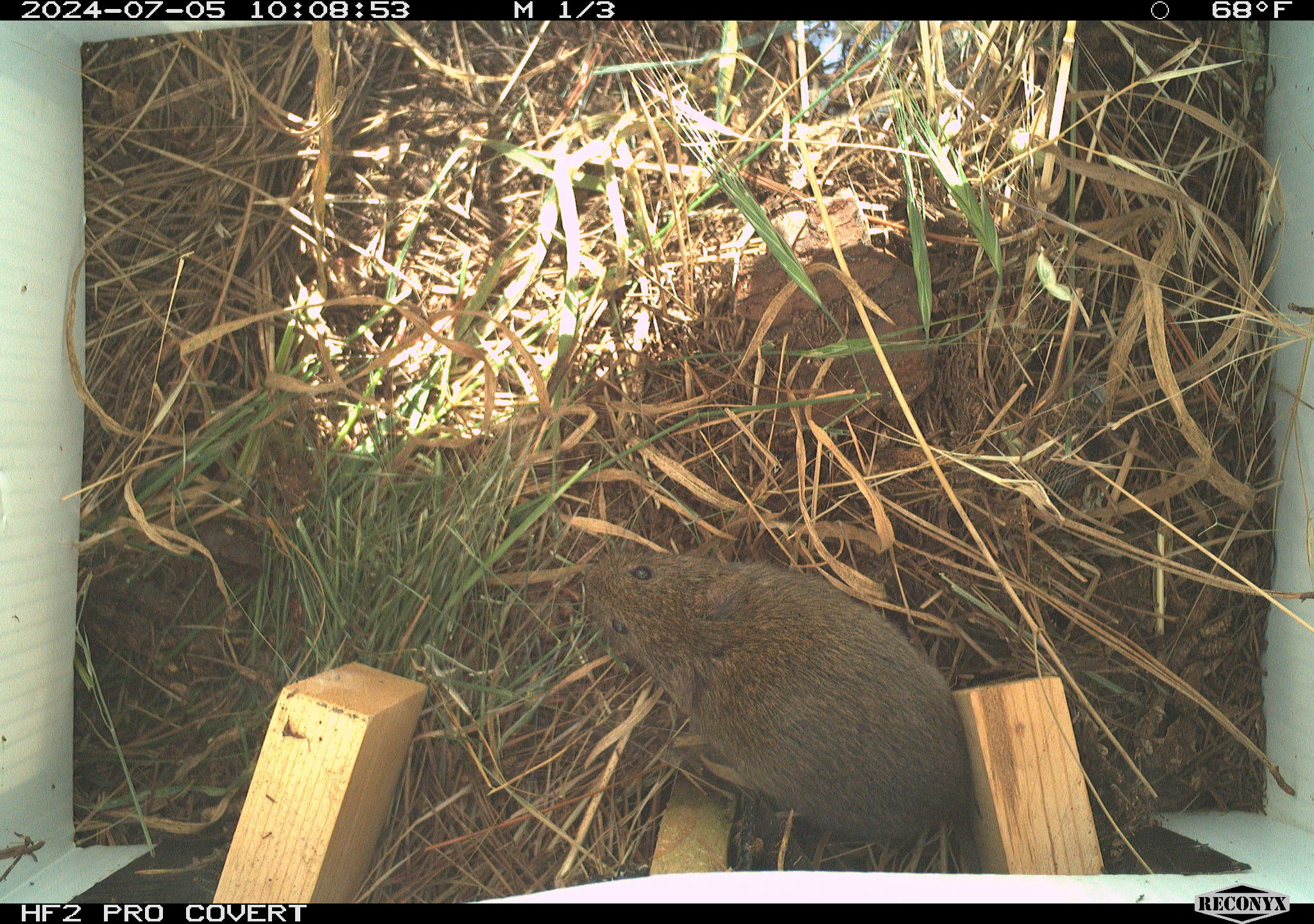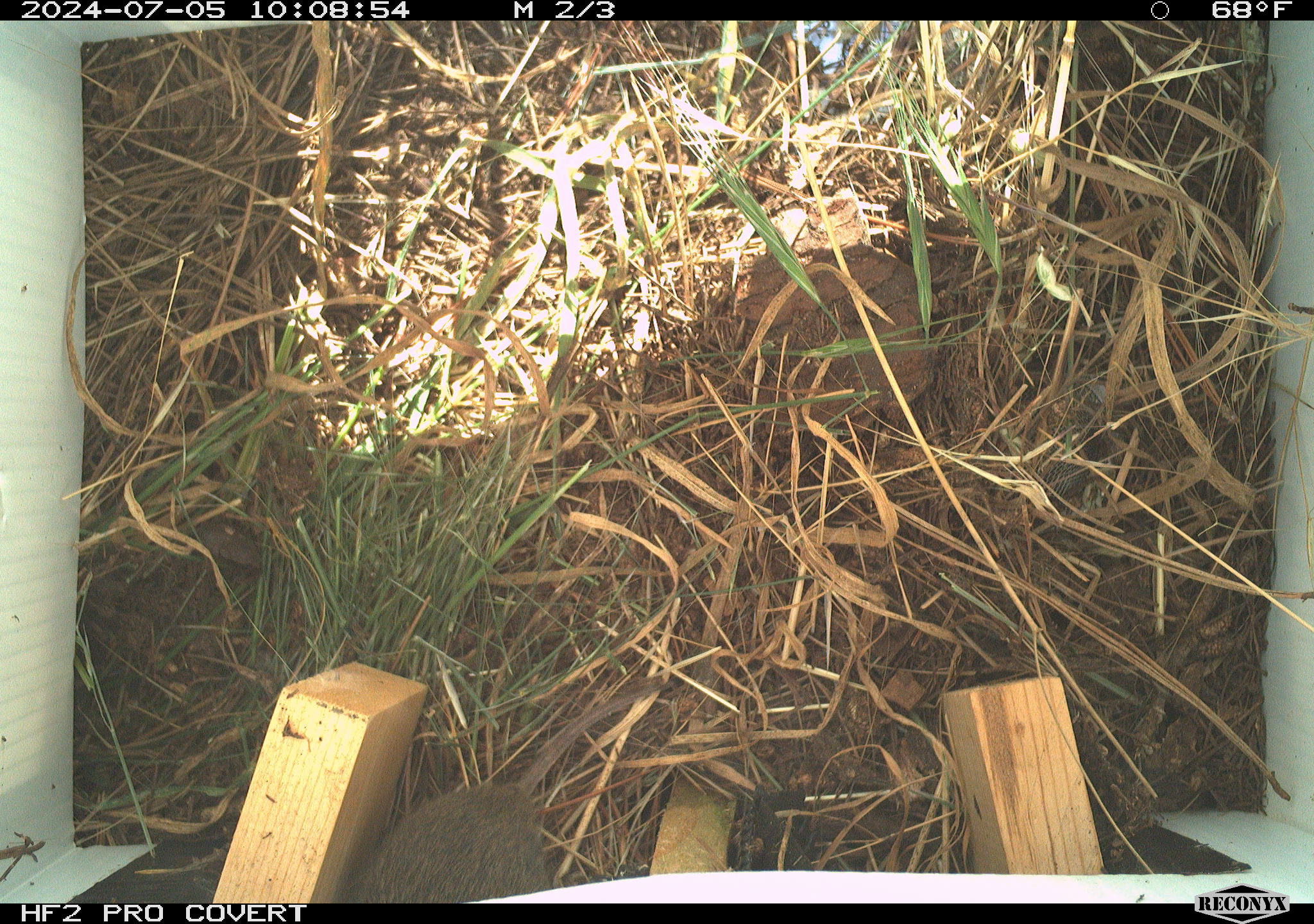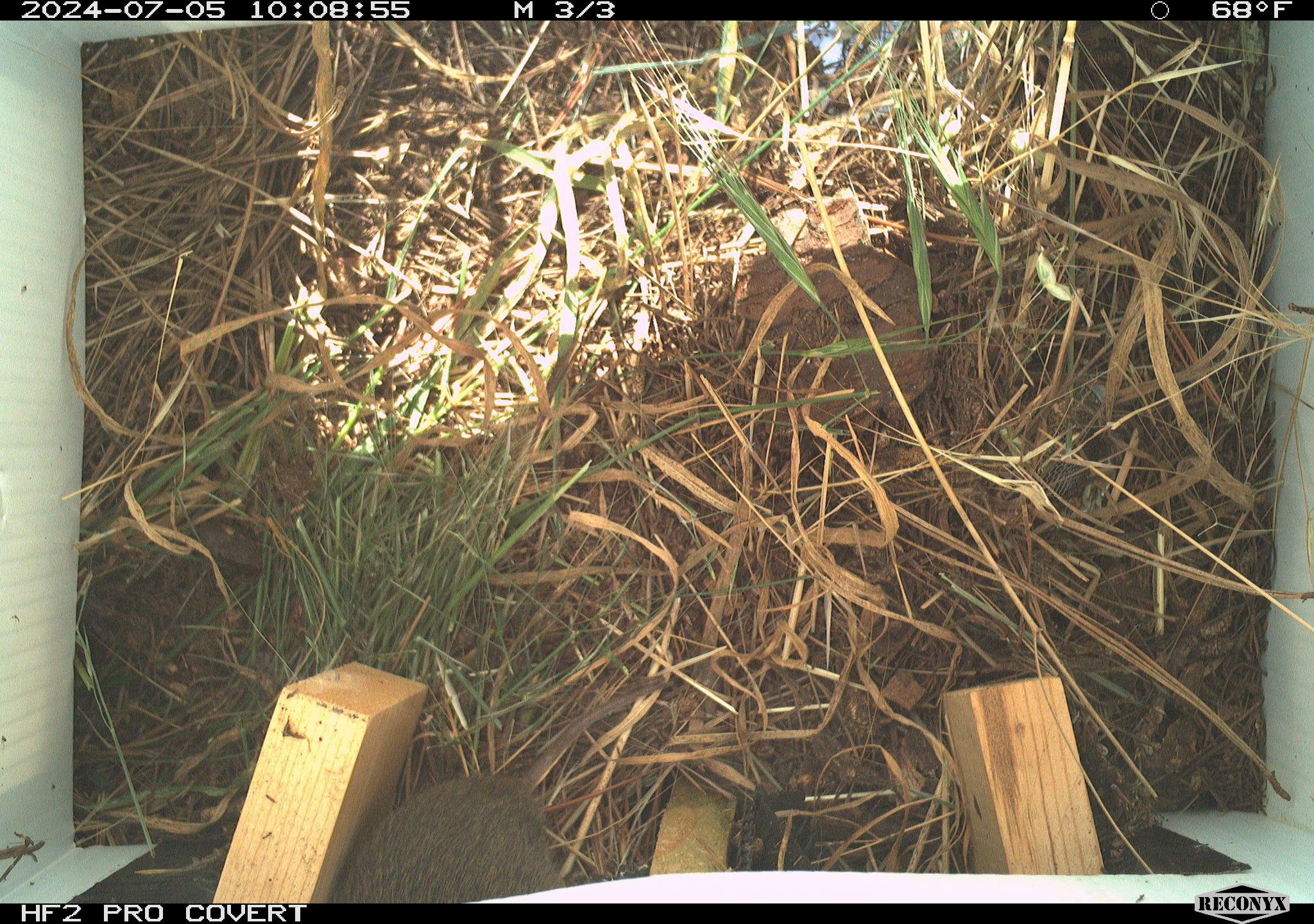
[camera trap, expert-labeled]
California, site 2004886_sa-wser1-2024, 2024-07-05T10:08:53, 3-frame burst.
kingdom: Animalia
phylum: Chordata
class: Mammalia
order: Rodentia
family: Cricetidae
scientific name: Arvicolinae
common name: voles, lemmings, and muskrats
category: arvicolinae subfamily